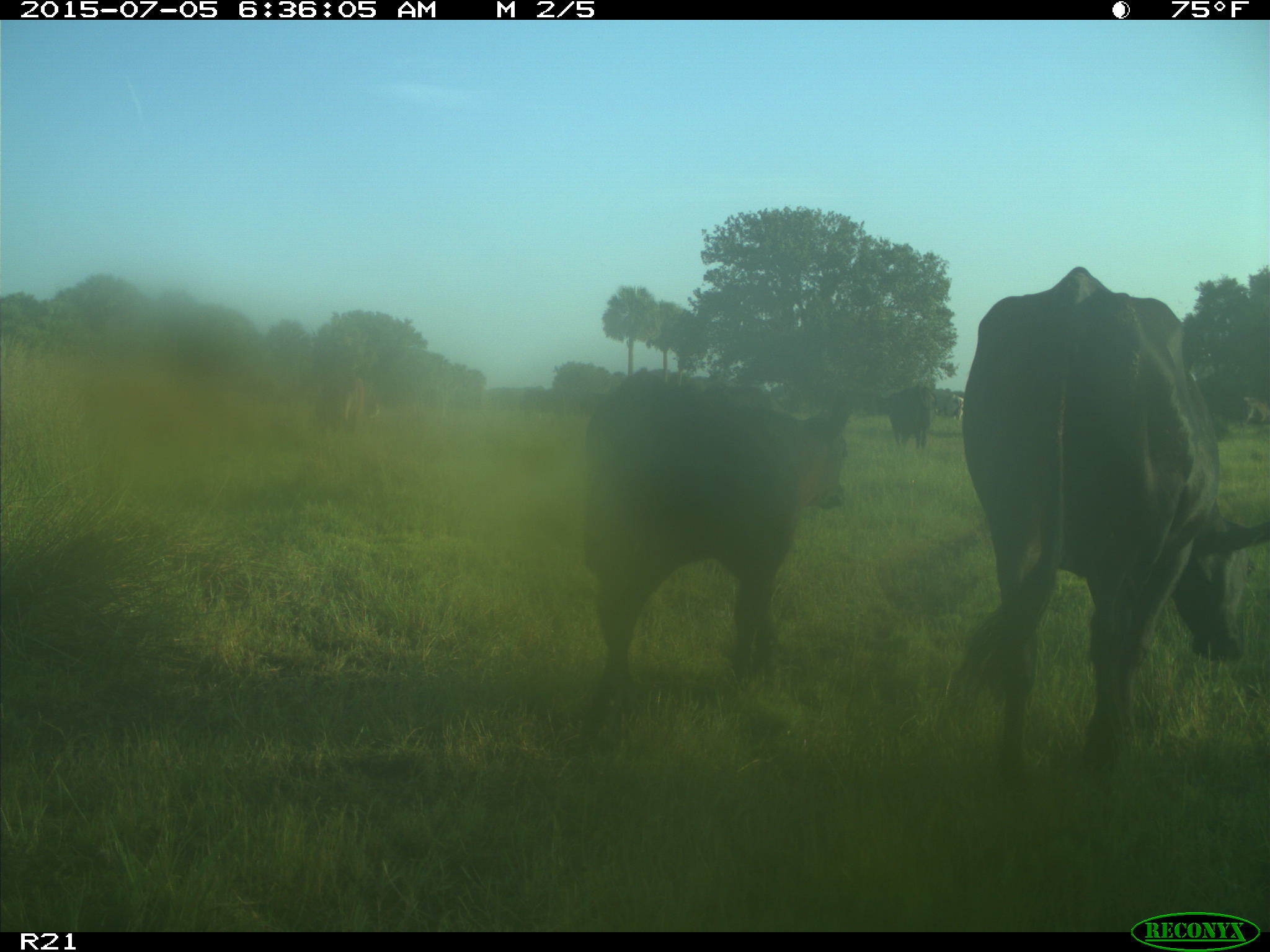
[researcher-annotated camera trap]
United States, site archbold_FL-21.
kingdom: Animalia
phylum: Chordata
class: Mammalia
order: Artiodactyla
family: Bovidae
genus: Bos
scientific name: Bos taurus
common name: domestic cow